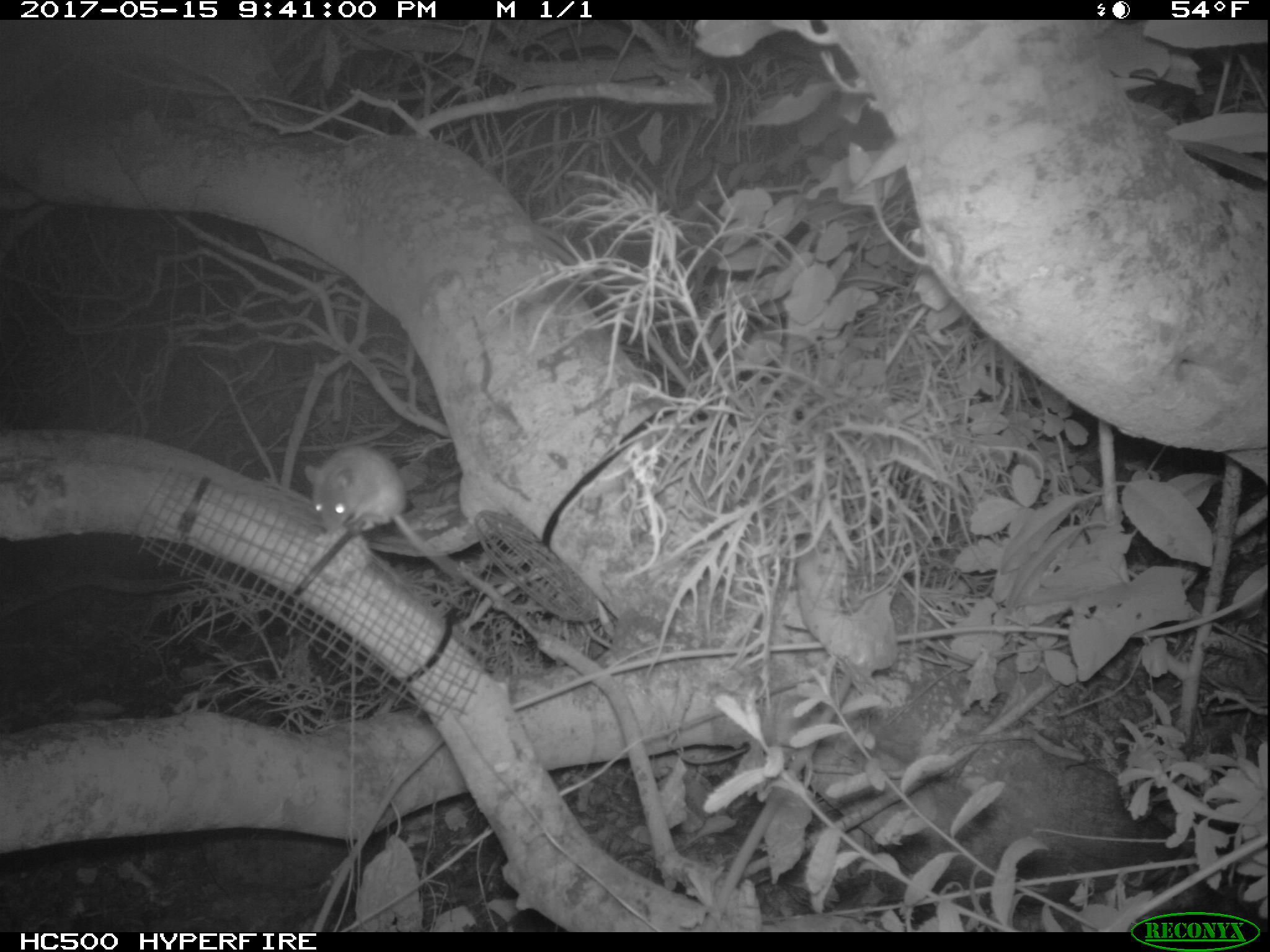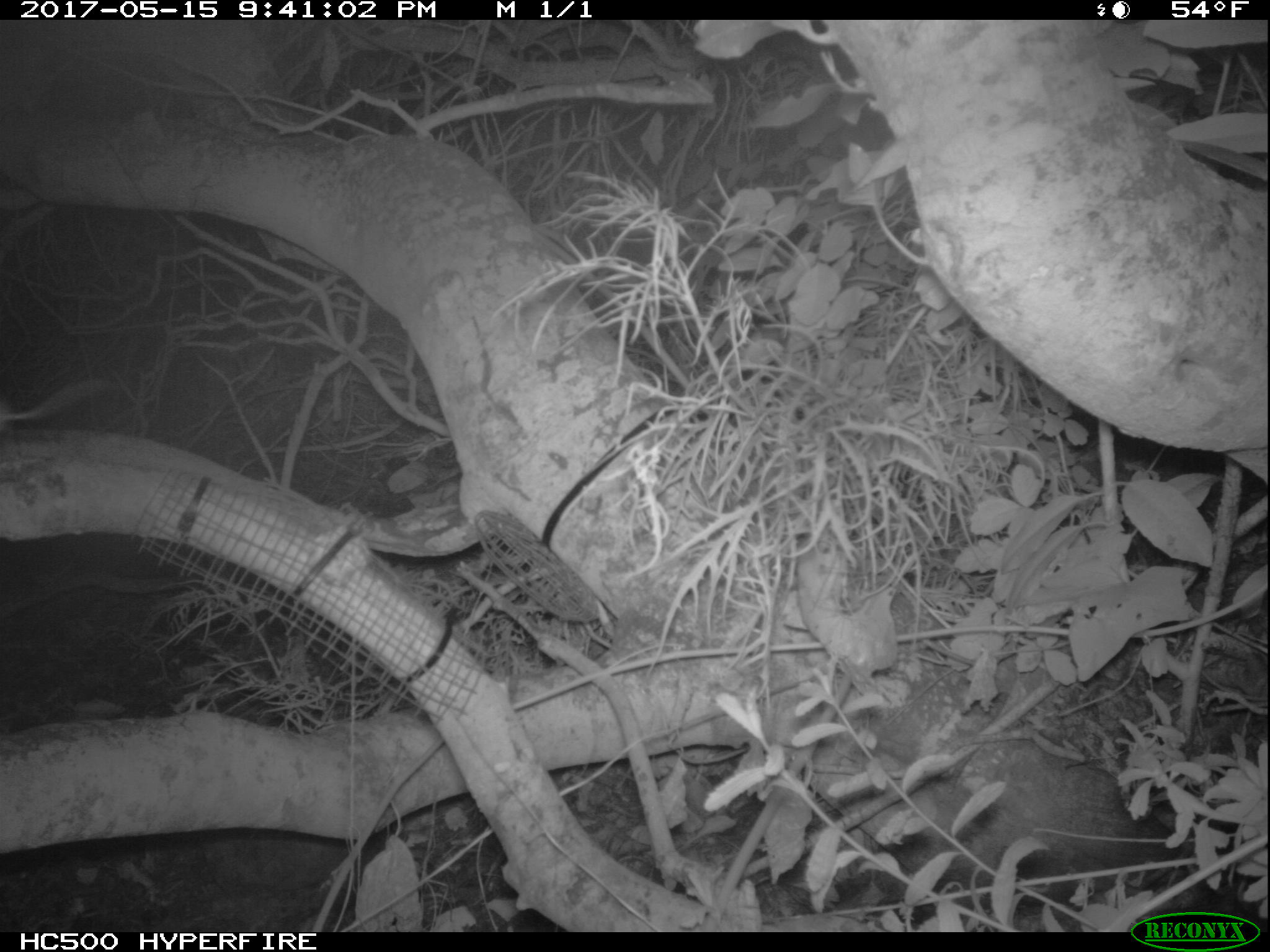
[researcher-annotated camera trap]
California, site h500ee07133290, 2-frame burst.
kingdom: Animalia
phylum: Chordata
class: Mammalia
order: Rodentia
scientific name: Rodentia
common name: rodent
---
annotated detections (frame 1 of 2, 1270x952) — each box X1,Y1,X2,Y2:
rodent: 301,443,463,584